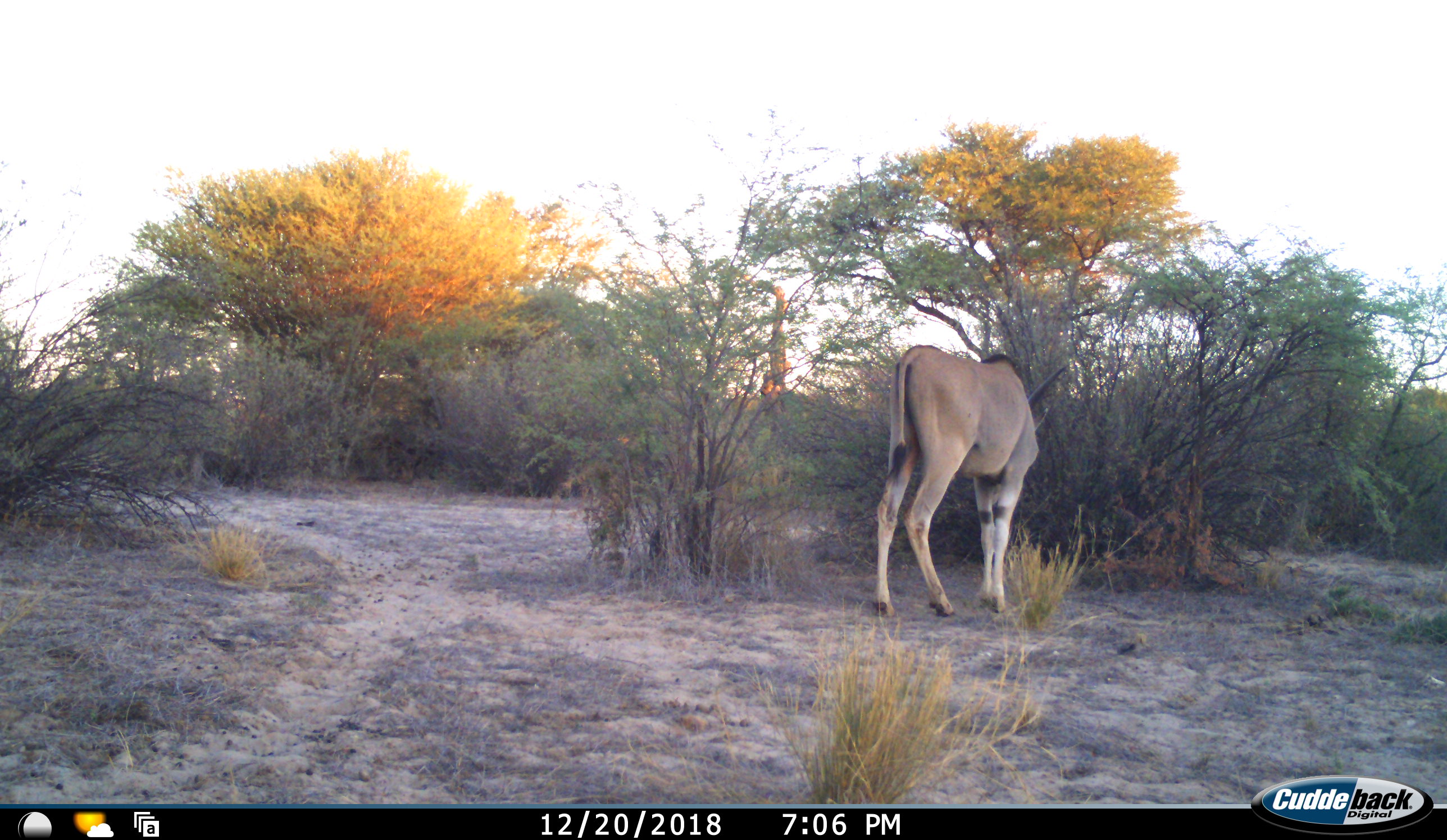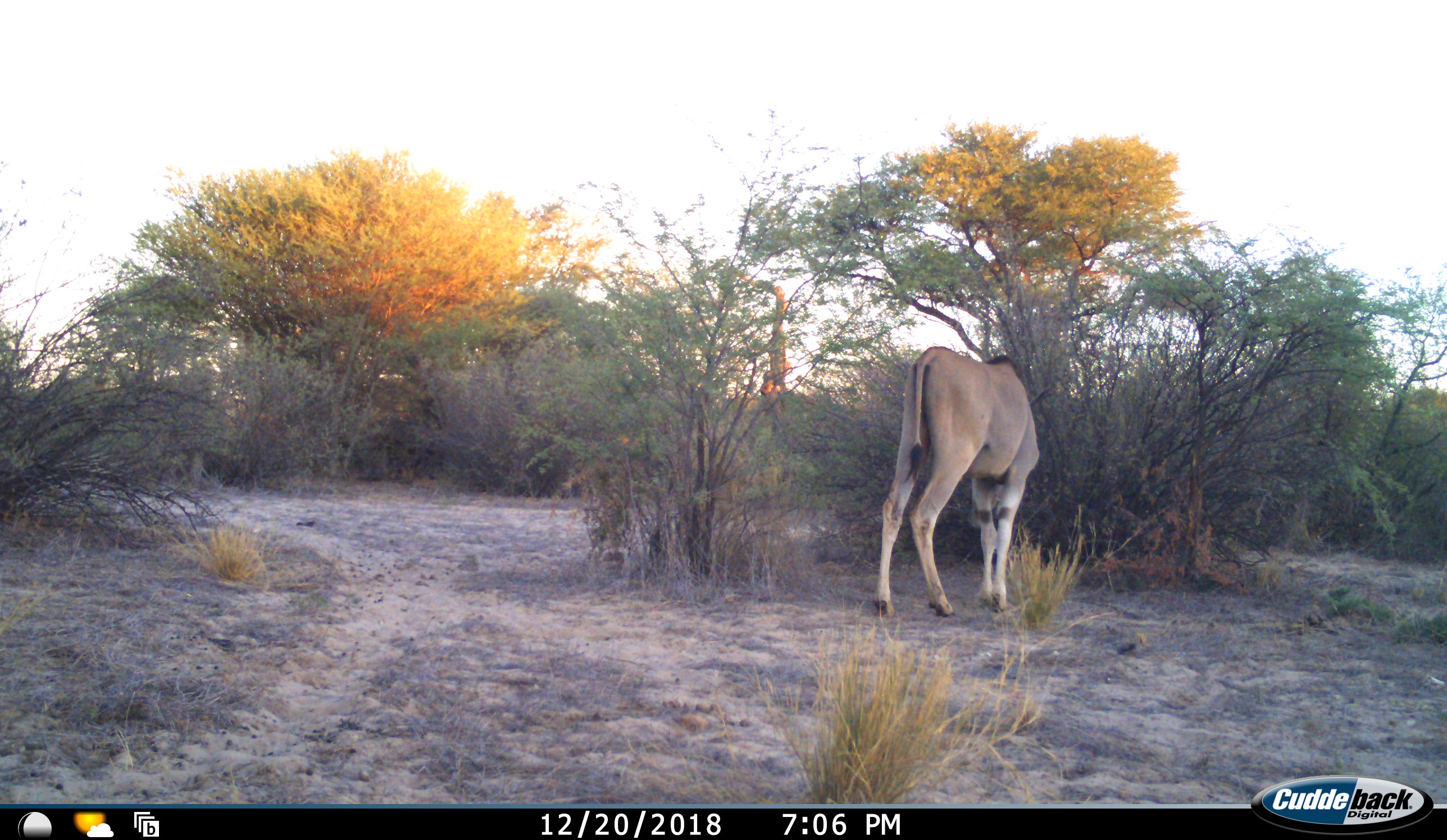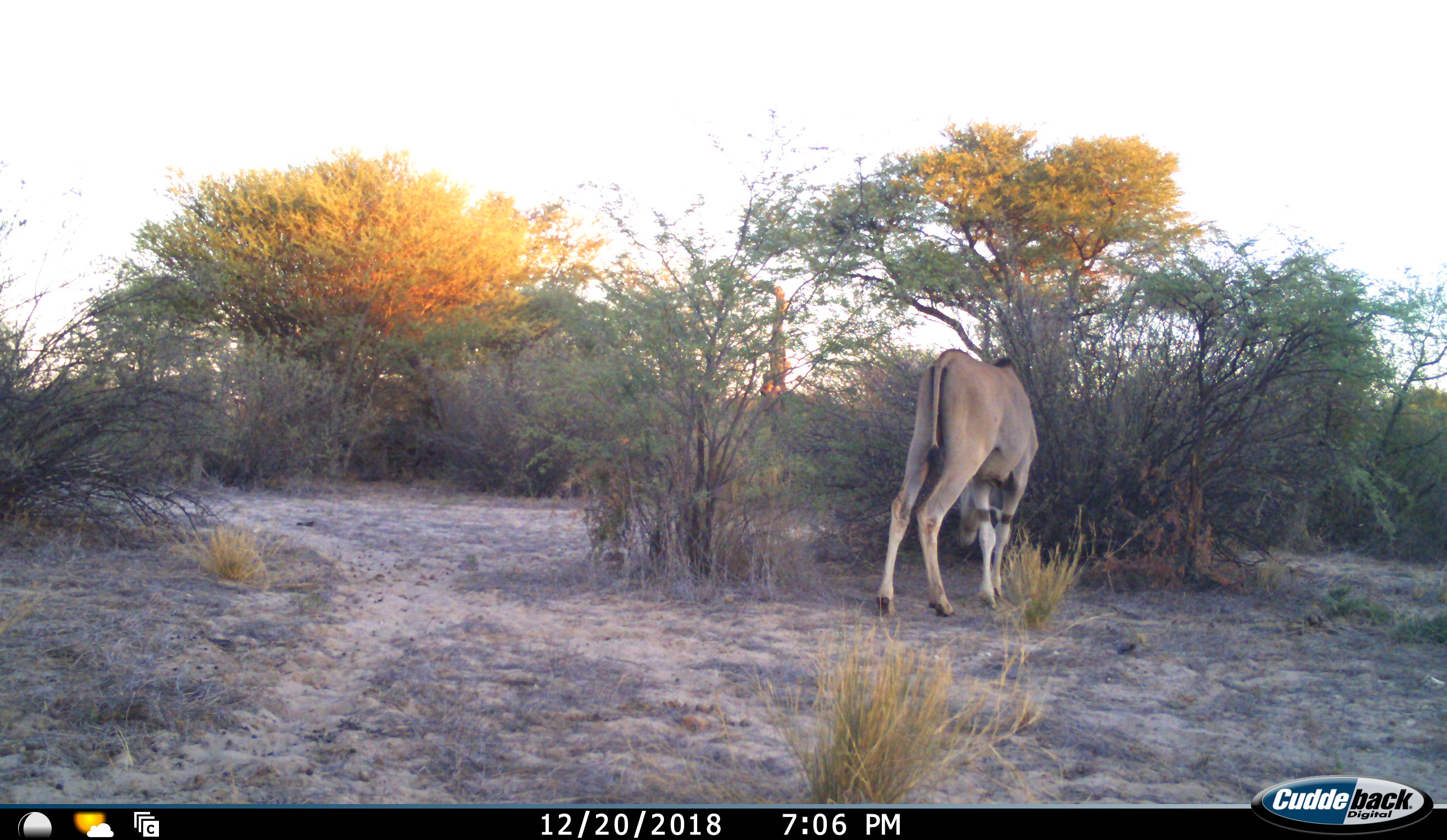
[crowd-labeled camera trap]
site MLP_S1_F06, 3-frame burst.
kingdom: Animalia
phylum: Chordata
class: Mammalia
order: Artiodactyla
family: Bovidae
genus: Tragelaphus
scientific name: Tragelaphus oryx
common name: eland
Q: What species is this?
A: Eland (Tragelaphus oryx).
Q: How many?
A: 1.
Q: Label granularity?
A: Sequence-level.